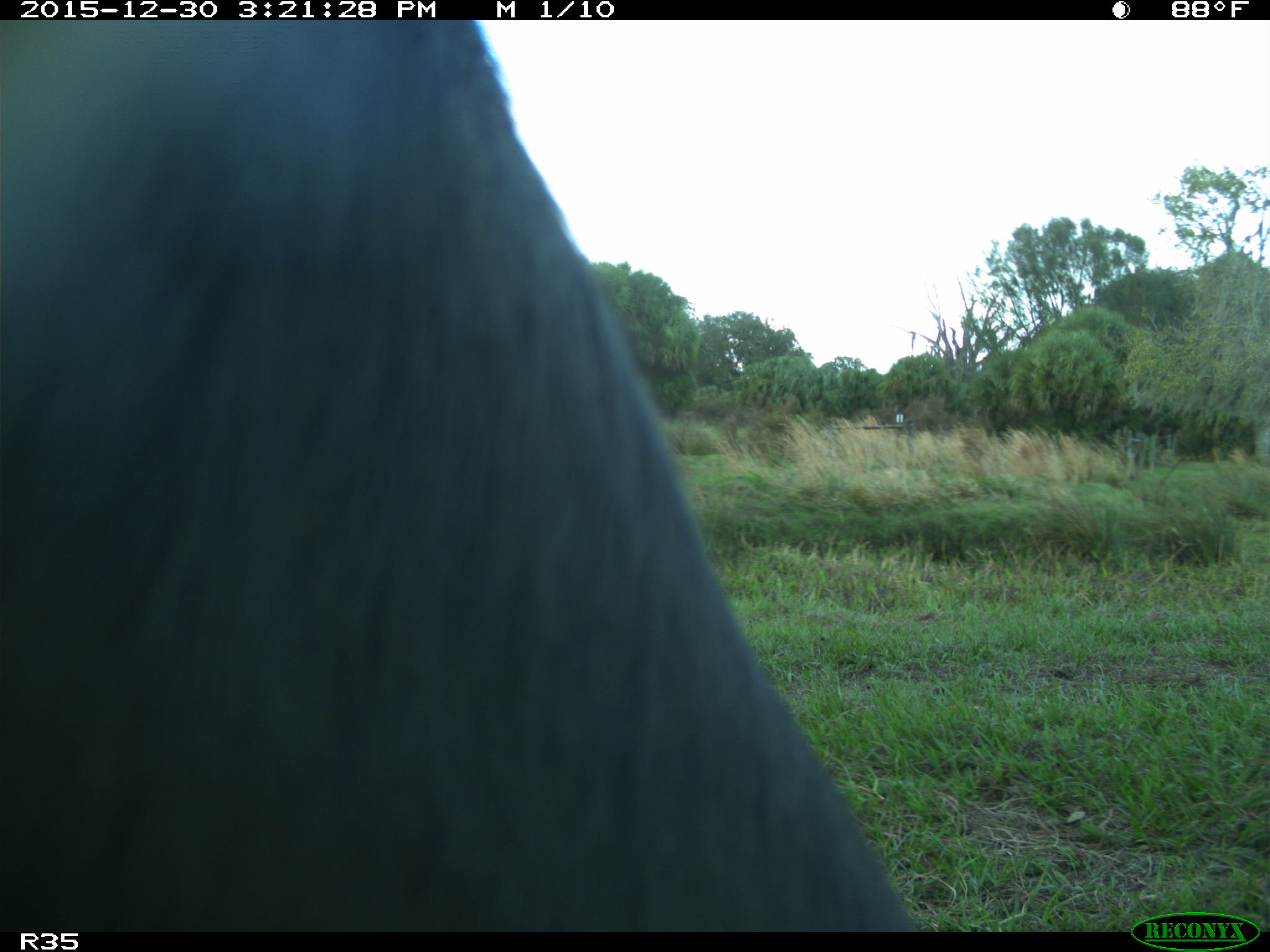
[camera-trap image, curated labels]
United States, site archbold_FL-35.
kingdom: Animalia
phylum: Chordata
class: Mammalia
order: Artiodactyla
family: Bovidae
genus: Bos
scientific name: Bos taurus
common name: domestic cow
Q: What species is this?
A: Bos taurus (domestic cow).